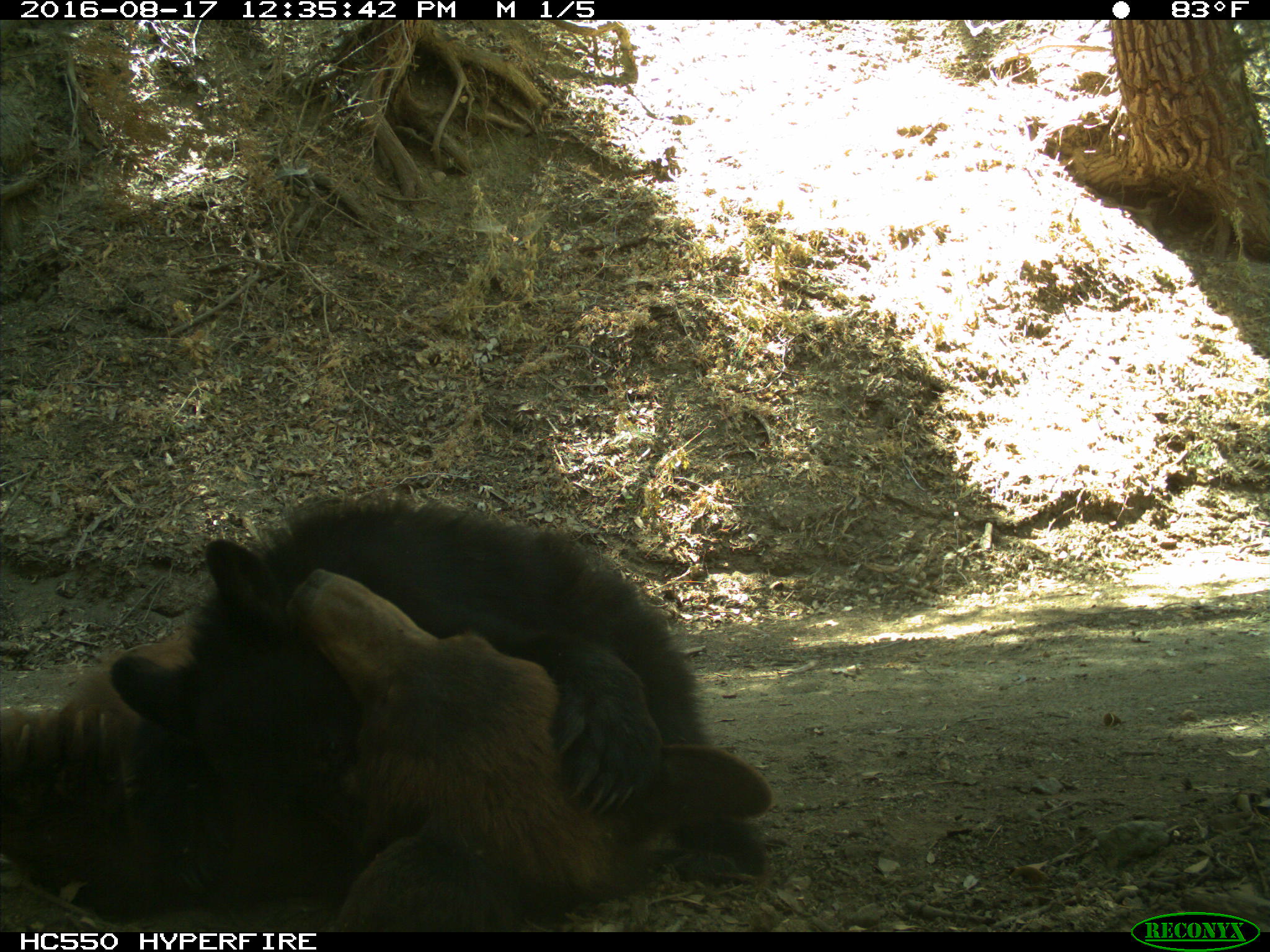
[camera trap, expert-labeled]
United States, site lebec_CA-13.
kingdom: Animalia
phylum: Chordata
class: Mammalia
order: Carnivora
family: Ursidae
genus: Ursus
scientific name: Ursus americanus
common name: american black bear